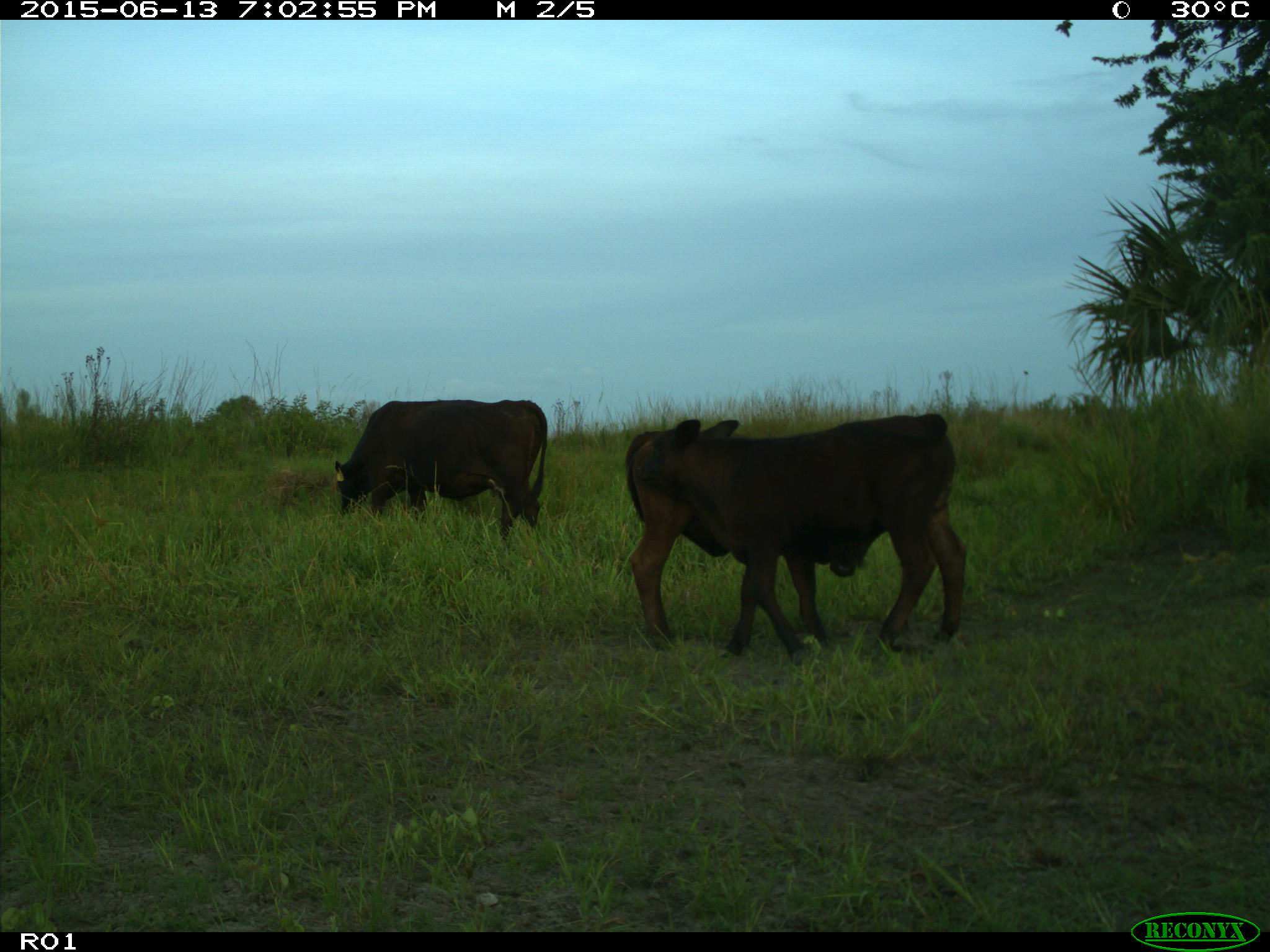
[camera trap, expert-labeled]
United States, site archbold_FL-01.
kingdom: Animalia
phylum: Chordata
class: Mammalia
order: Artiodactyla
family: Bovidae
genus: Bos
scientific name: Bos taurus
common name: domestic cow